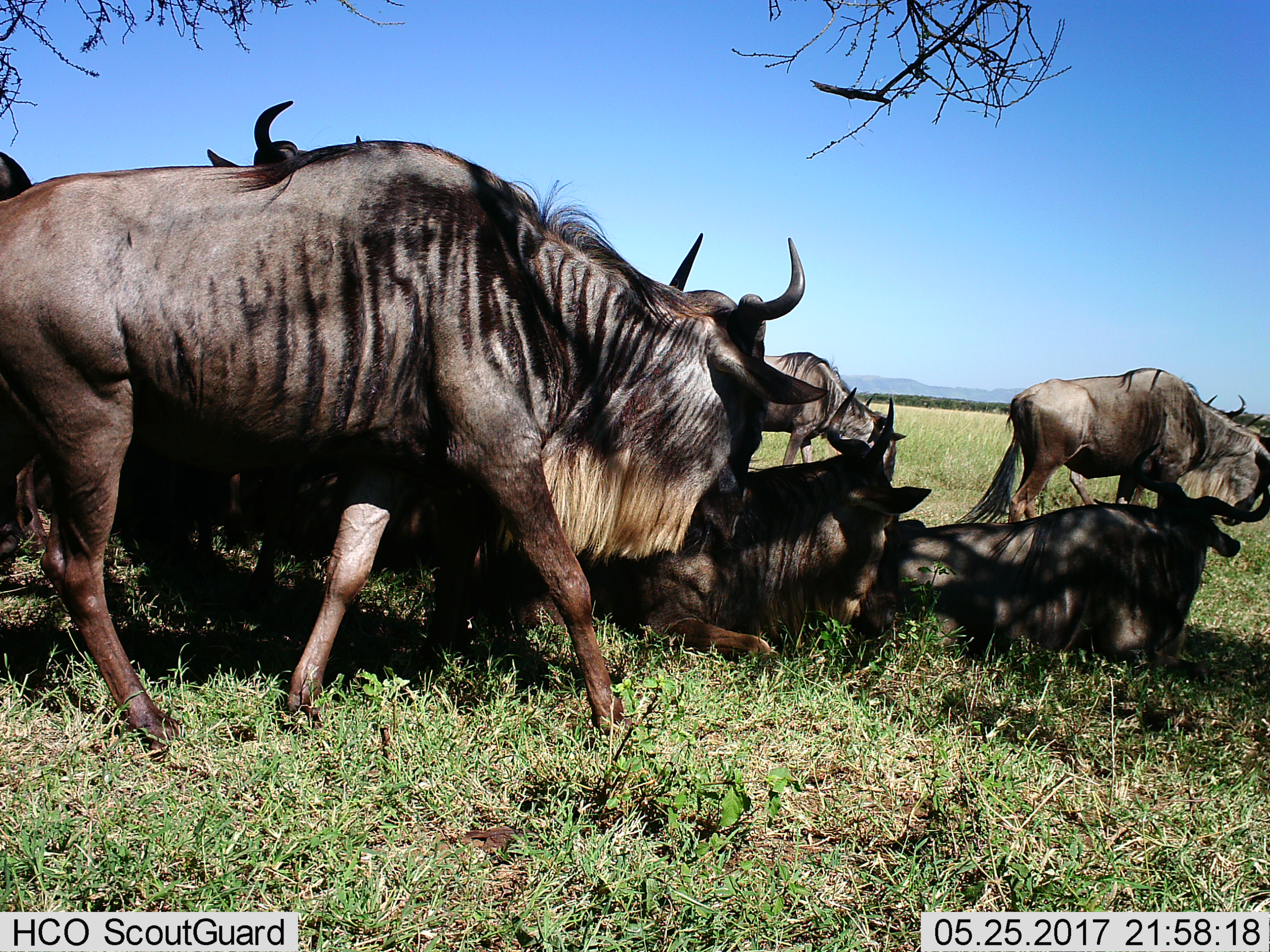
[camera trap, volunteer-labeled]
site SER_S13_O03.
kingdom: Animalia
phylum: Chordata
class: Mammalia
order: Artiodactyla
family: Bovidae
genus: Connochaetes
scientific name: Connochaetes taurinus taurinus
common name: blue wildebeest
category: wildebeestblue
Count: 7.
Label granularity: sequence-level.